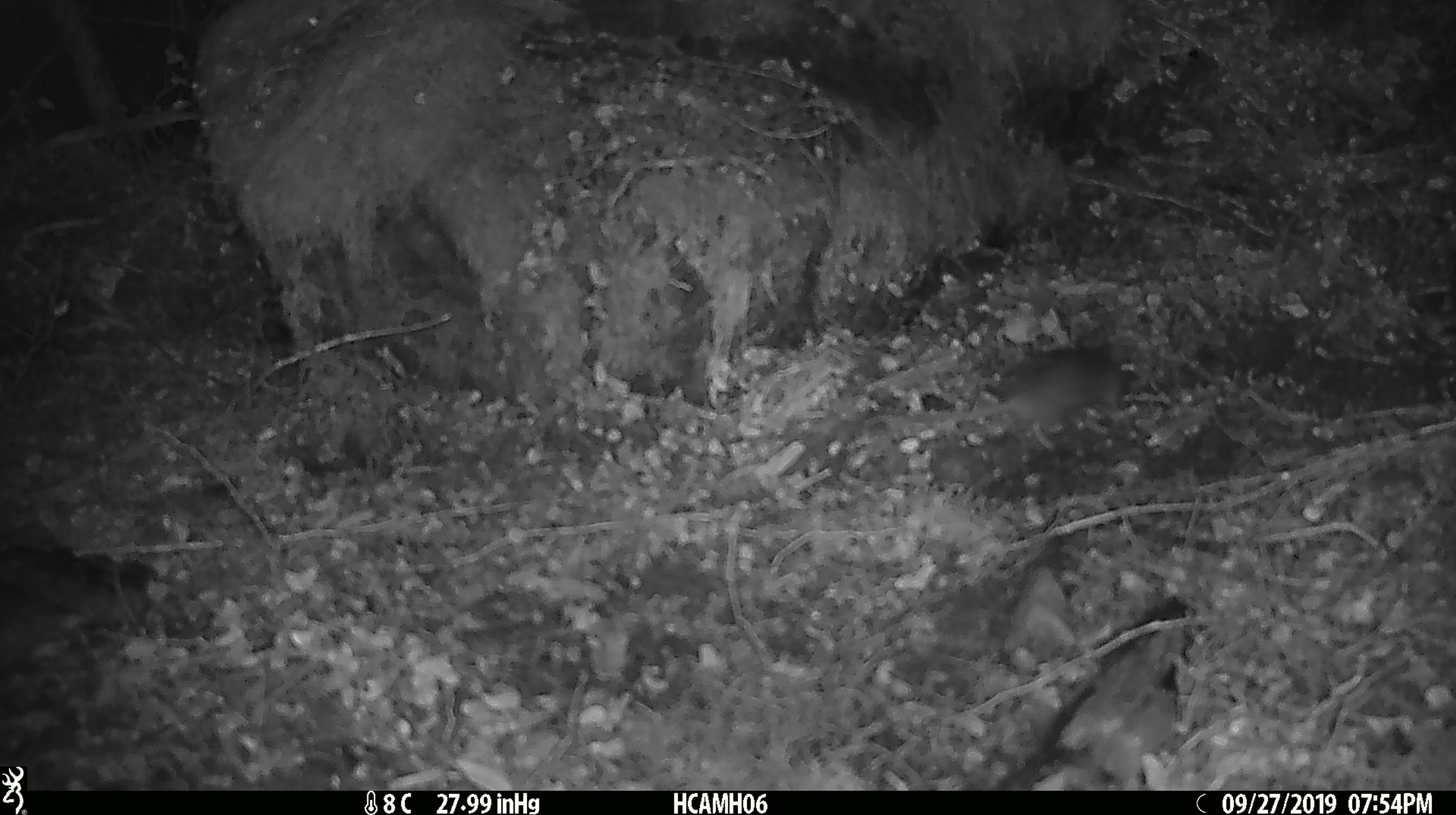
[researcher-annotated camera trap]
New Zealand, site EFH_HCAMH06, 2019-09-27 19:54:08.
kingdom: Animalia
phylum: Chordata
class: Mammalia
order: Rodentia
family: Muridae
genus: Mus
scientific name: Mus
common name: mouse